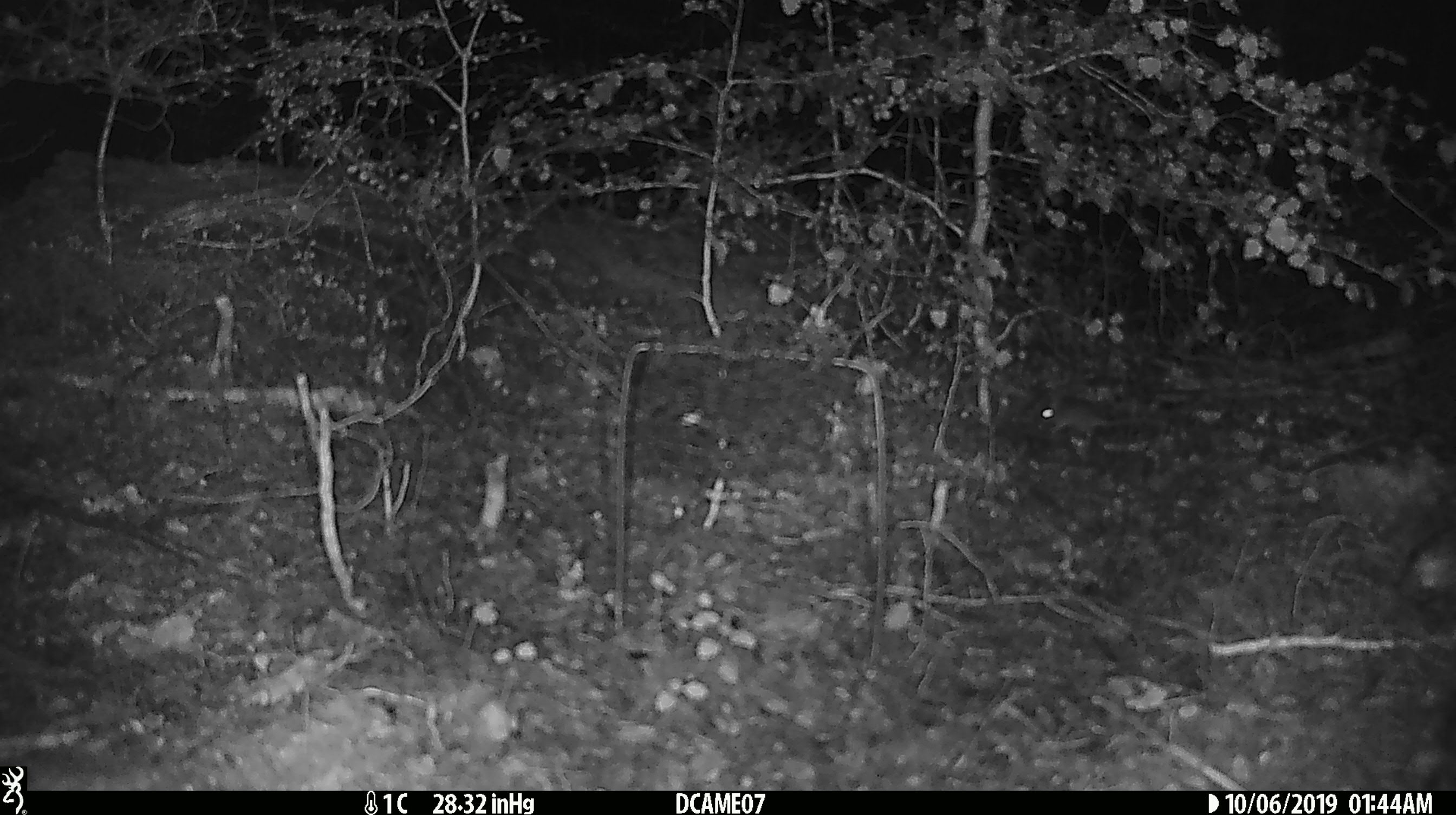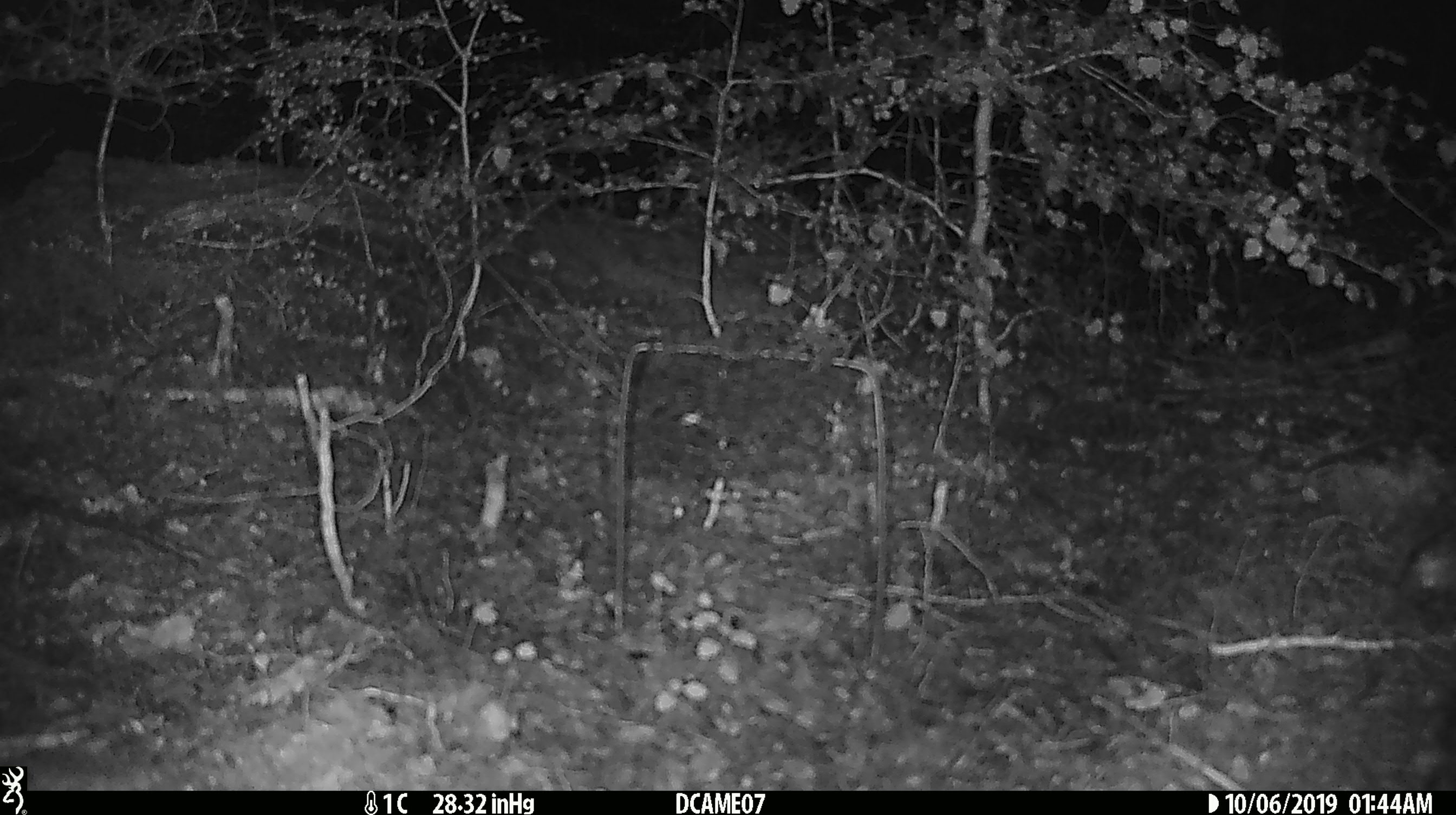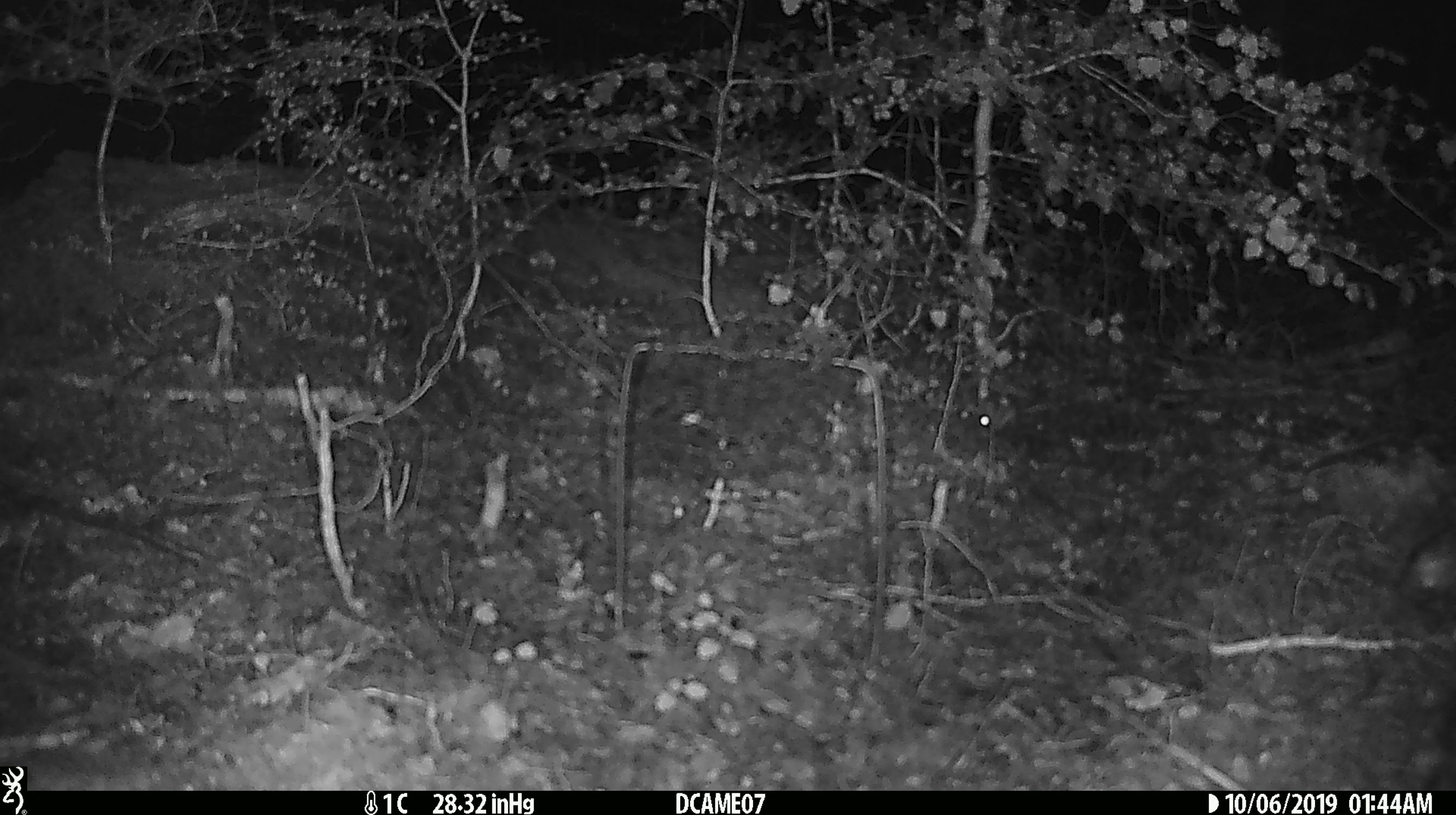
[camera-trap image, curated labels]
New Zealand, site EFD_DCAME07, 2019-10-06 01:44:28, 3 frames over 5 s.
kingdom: Animalia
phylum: Chordata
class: Mammalia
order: Rodentia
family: Muridae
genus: Mus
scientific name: Mus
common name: mouse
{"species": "mouse (Mus)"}